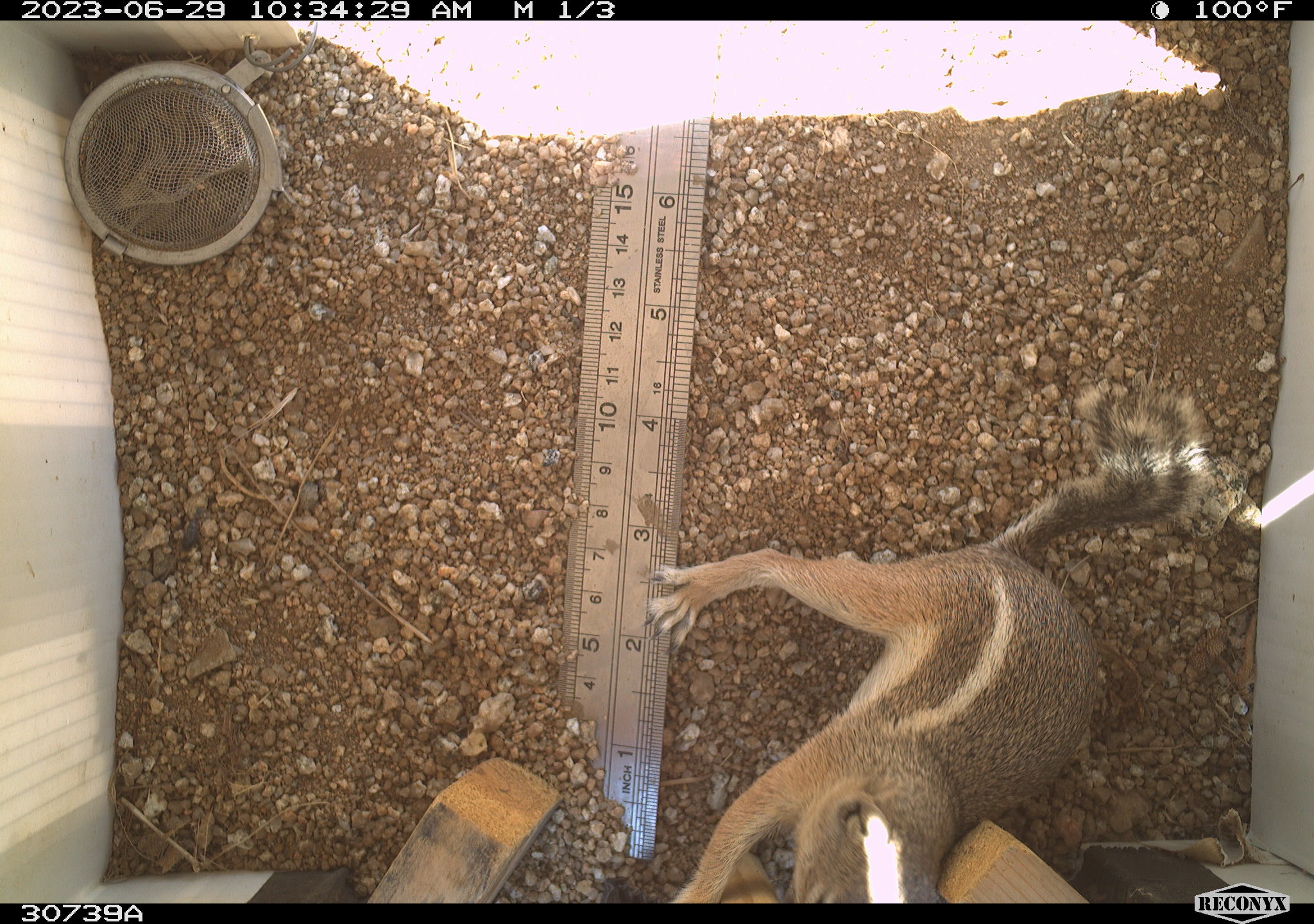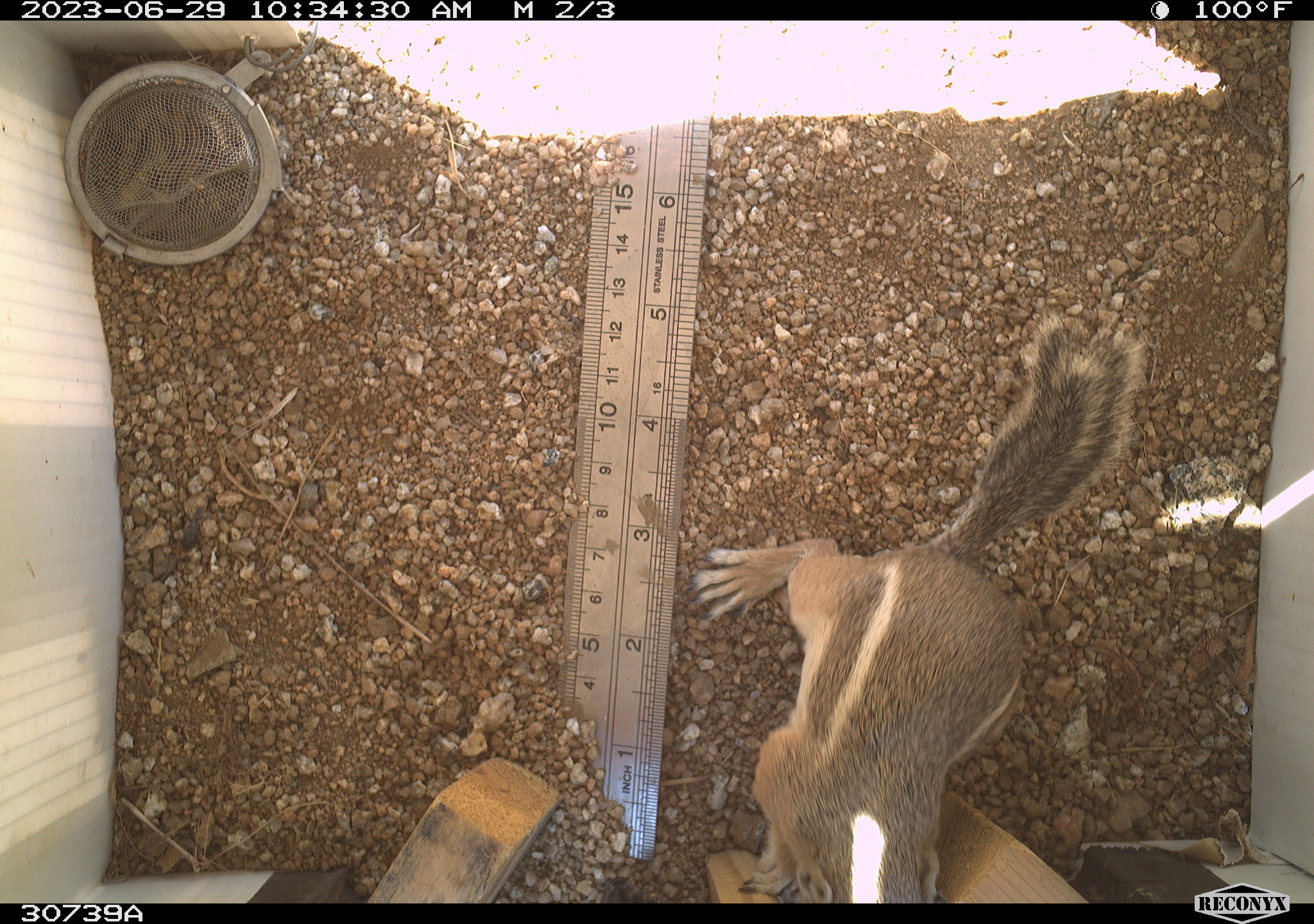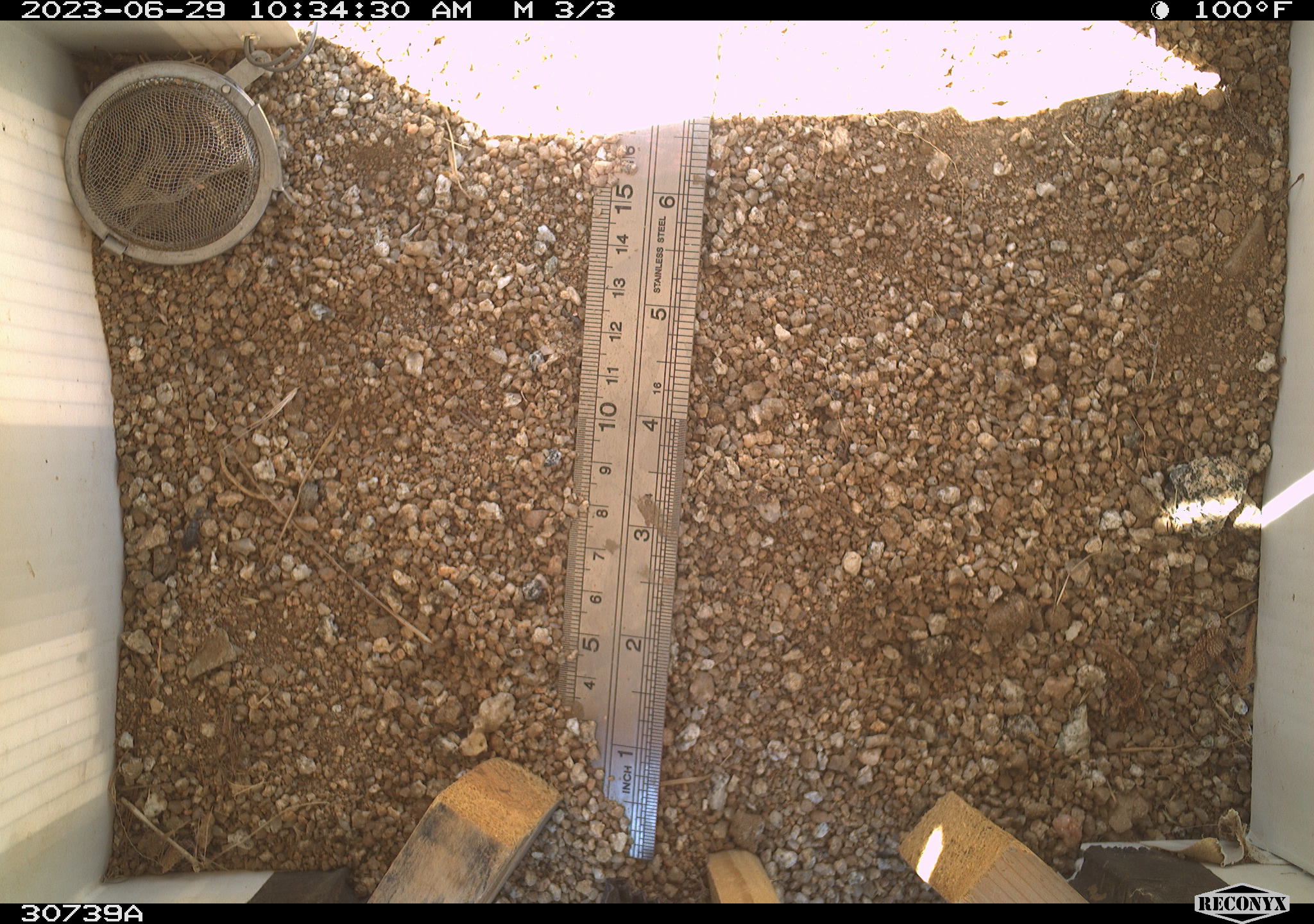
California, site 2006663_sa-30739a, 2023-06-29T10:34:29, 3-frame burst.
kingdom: Animalia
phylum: Chordata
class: Mammalia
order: Rodentia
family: Sciuridae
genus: Ammospermophilus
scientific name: Ammospermophilus leucurus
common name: white-tailed antelope squirrel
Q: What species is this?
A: White-tailed antelope squirrel (Ammospermophilus leucurus).